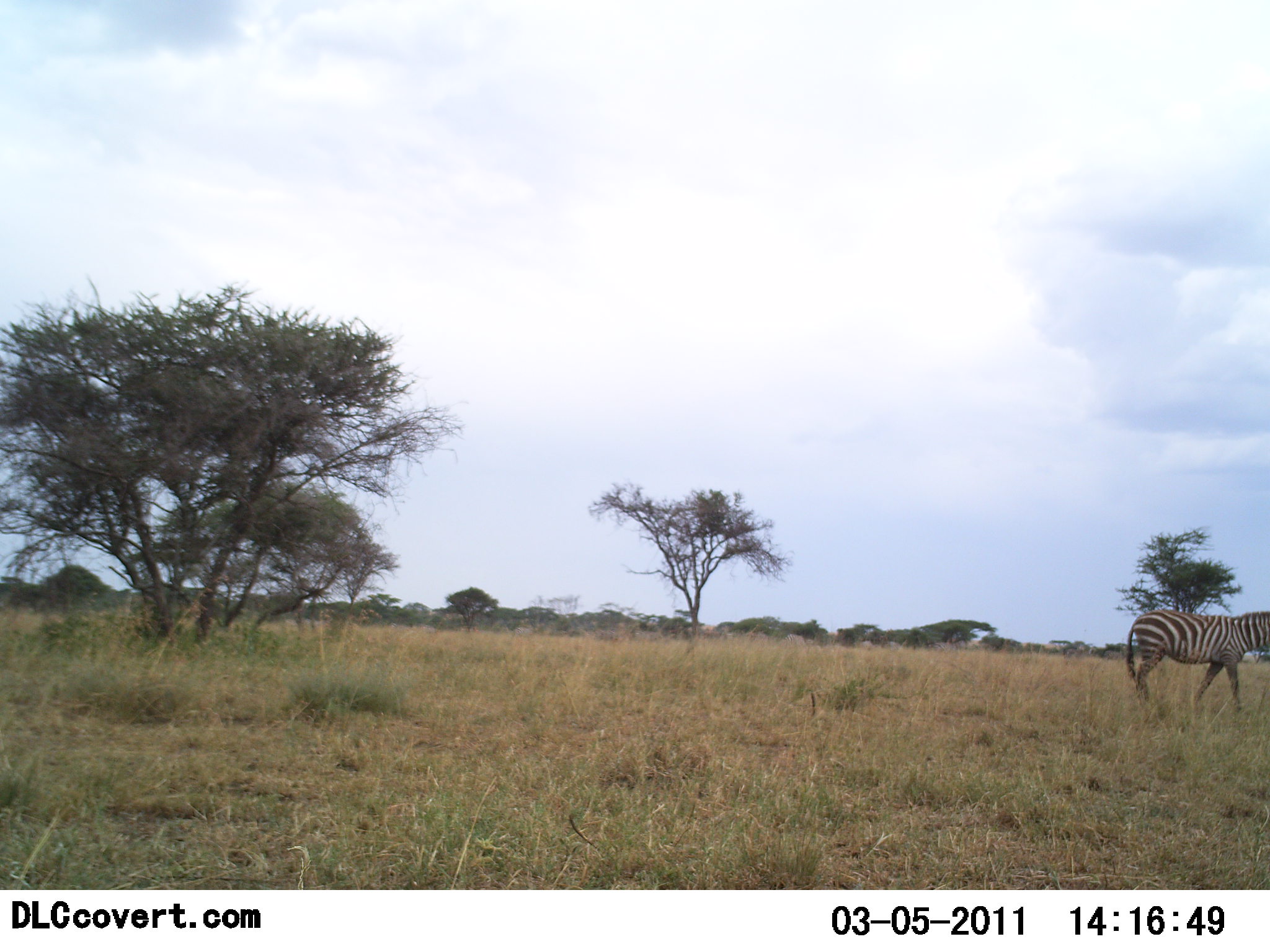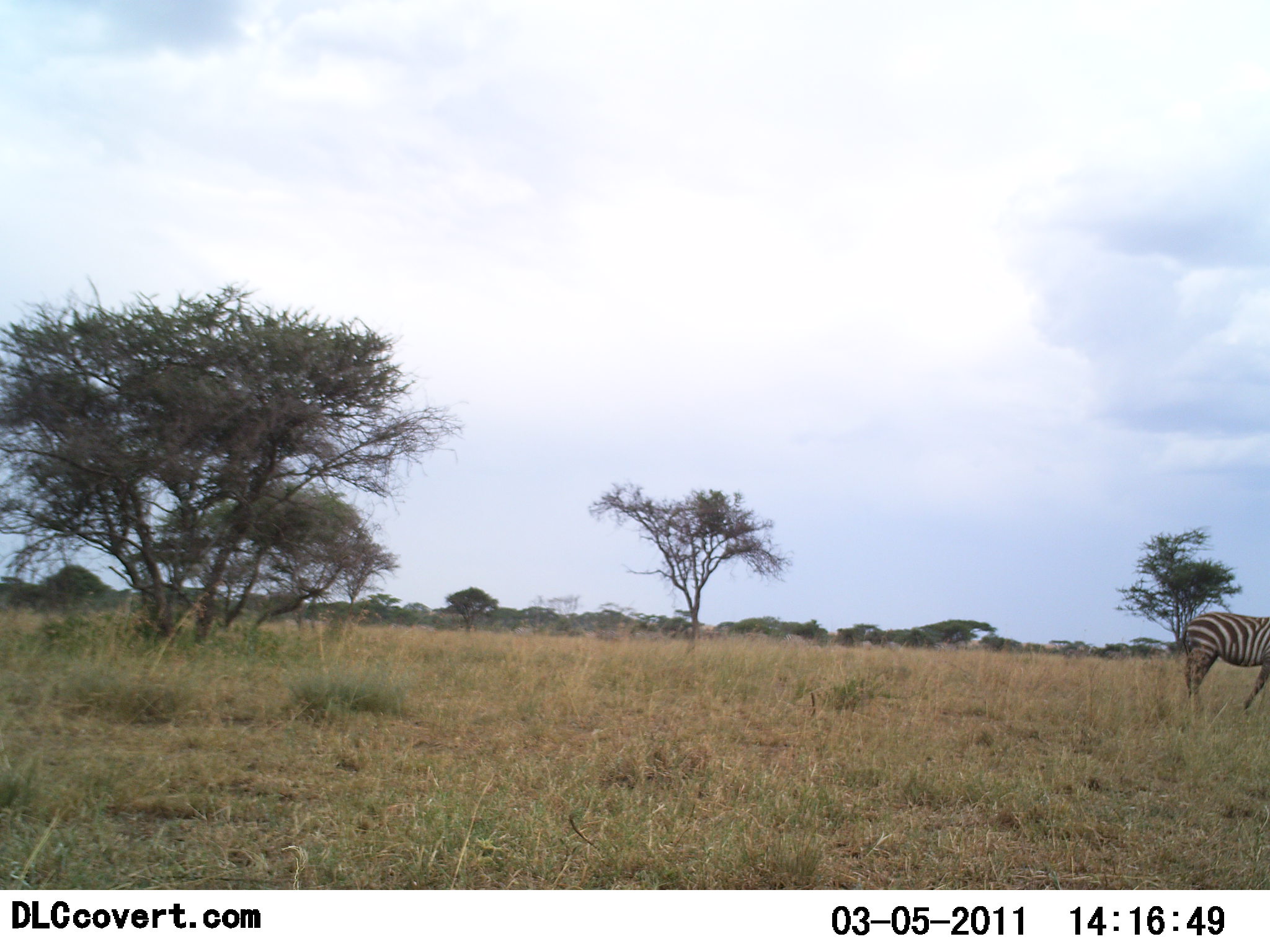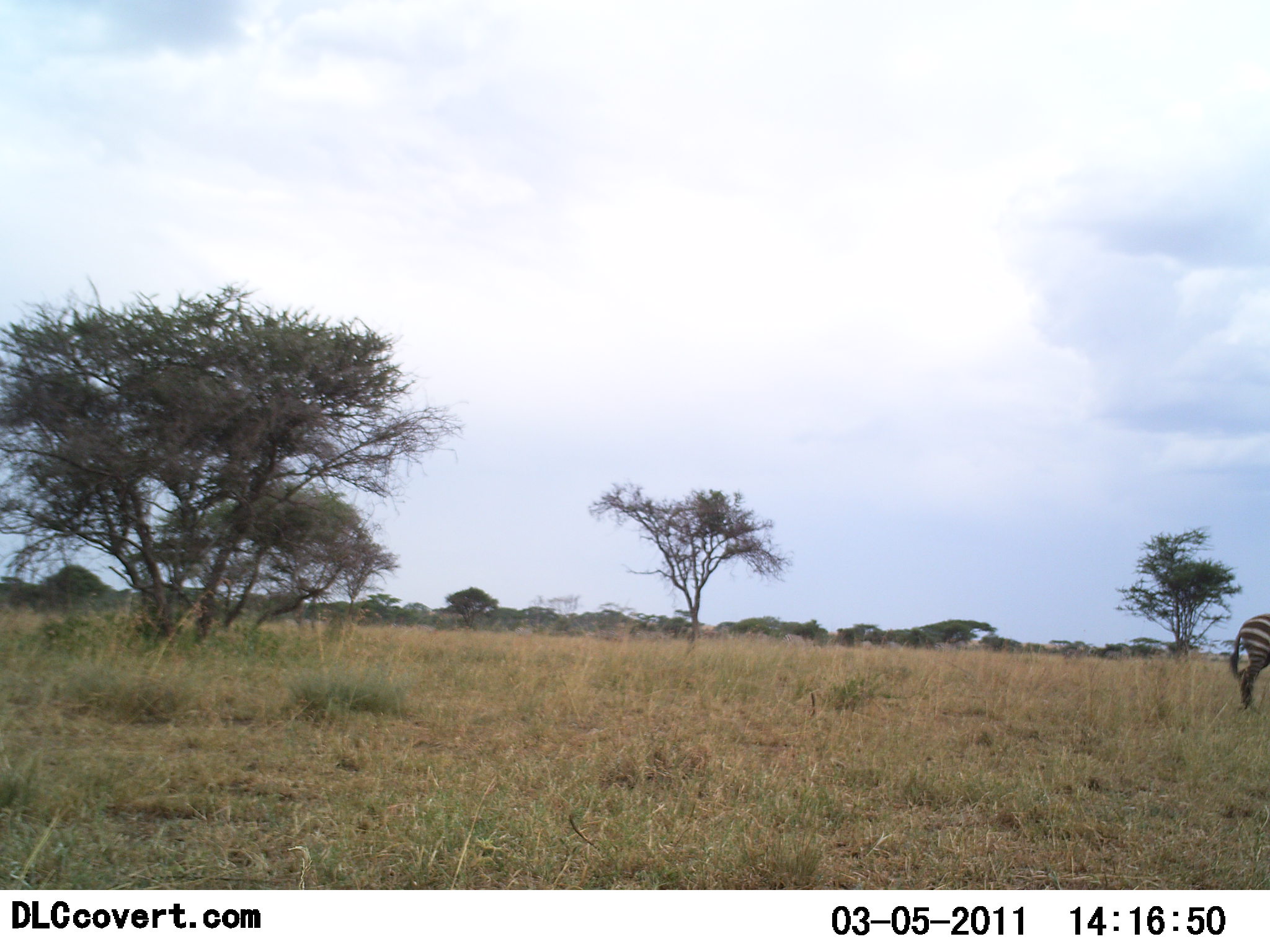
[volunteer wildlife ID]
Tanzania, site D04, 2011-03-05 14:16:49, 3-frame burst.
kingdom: Animalia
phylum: Chordata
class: Mammalia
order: Perissodactyla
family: Equidae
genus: Equus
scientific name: Equus quagga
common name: plains zebra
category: zebra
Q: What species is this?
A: Zebra (plains zebra) (Equus quagga).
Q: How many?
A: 1.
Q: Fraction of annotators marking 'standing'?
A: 9%.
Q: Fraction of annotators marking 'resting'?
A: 0%.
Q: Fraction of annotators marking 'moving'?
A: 100%.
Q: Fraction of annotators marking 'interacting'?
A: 0%.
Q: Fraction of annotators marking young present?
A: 0%.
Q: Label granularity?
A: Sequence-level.